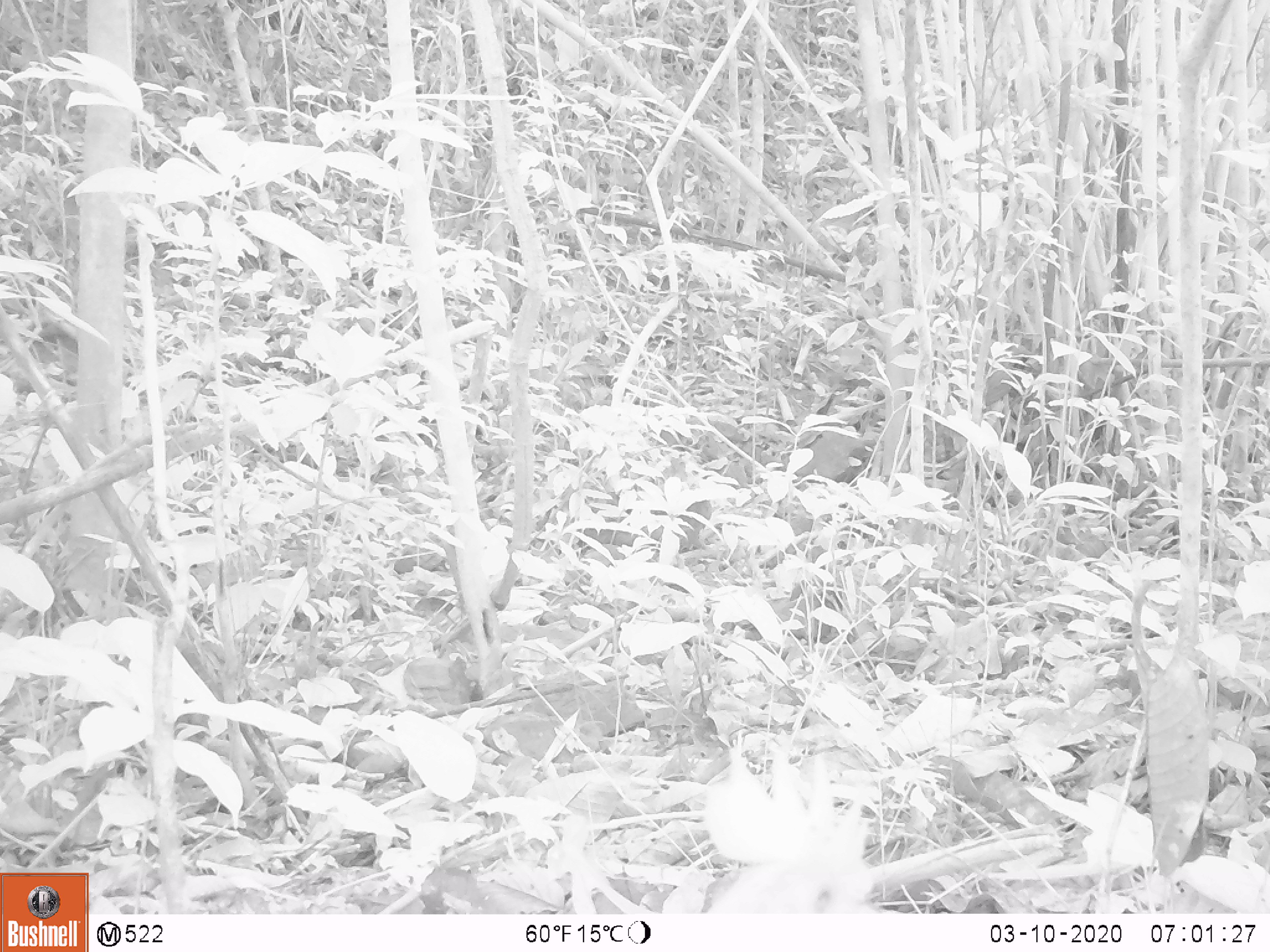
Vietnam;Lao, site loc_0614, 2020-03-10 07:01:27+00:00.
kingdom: Animalia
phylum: Chordata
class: Aves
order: Galliformes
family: Phasianidae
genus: Gallus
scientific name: Gallus gallus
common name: red junglefowl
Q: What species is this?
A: Red junglefowl (Gallus gallus).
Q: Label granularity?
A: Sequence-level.